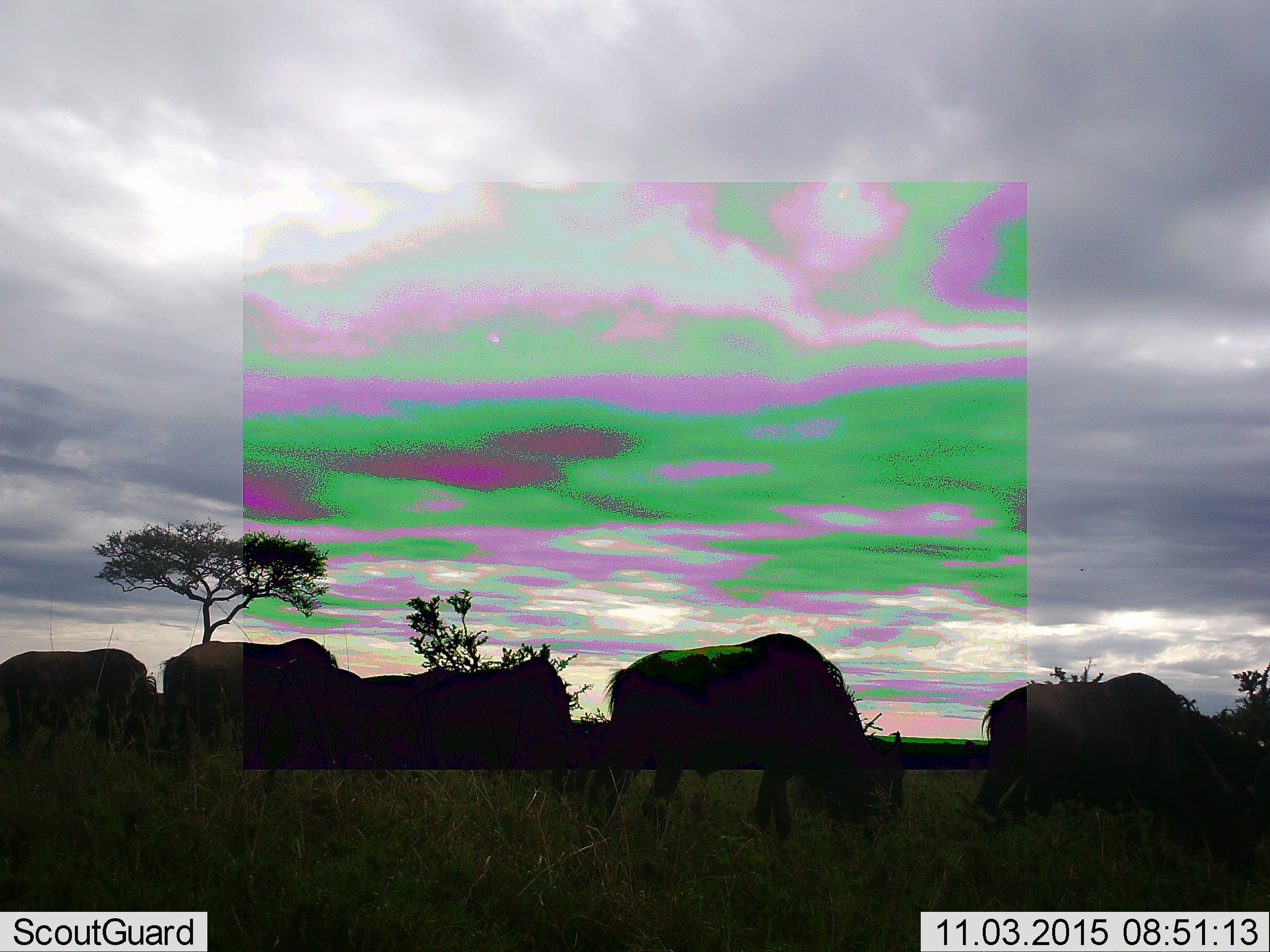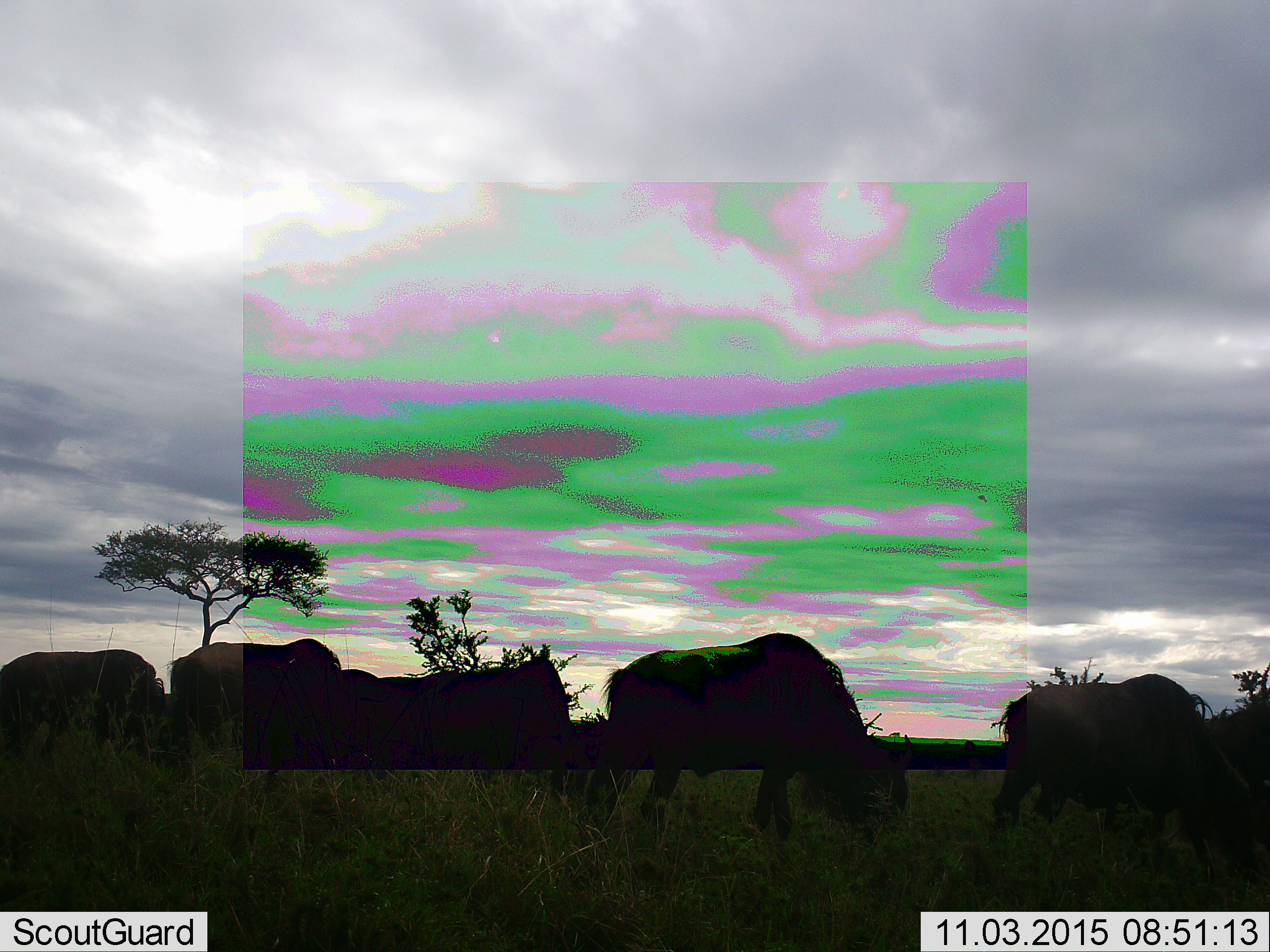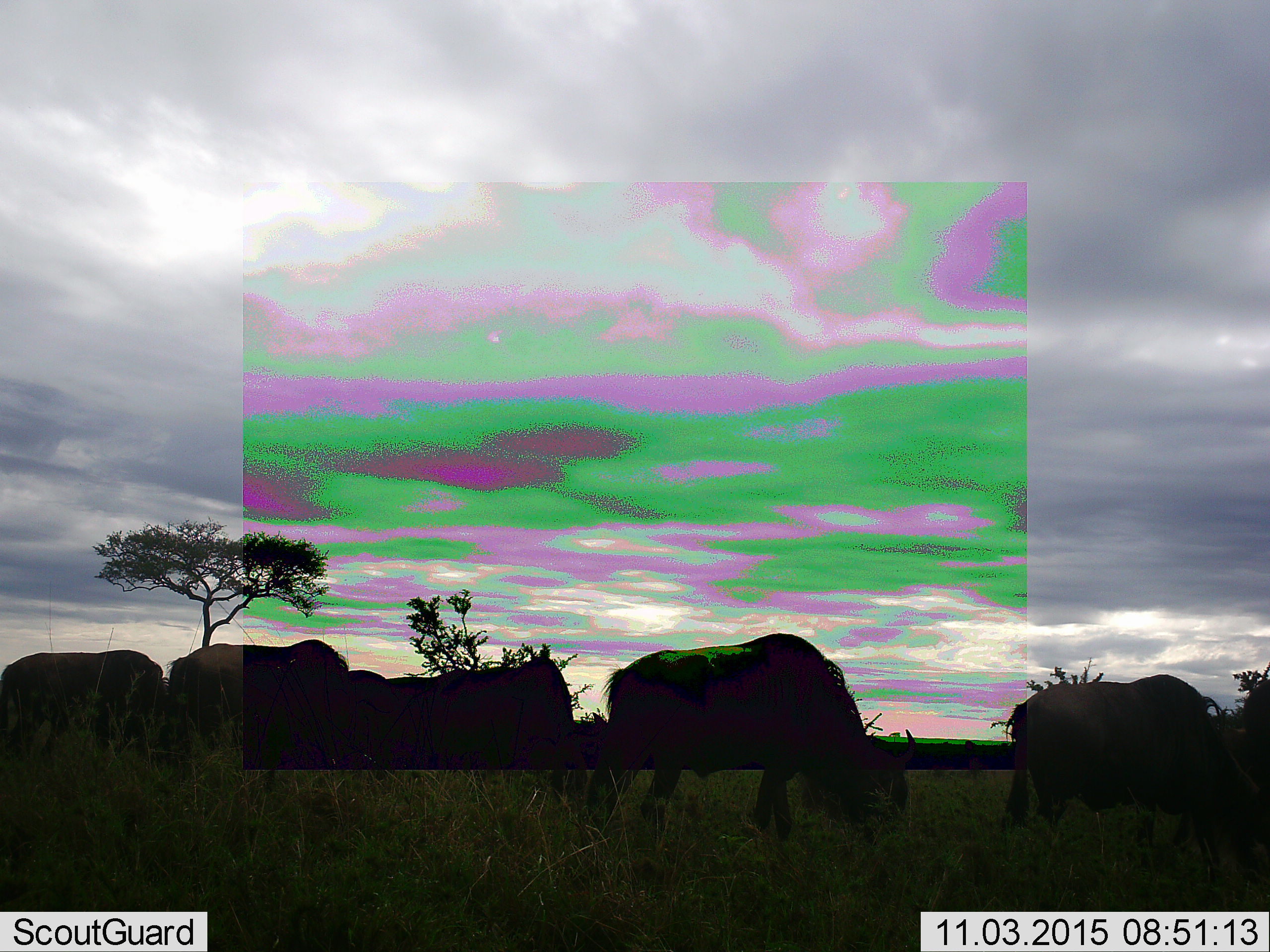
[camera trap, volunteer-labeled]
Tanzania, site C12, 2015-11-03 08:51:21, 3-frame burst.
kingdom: Animalia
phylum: Chordata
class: Mammalia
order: Artiodactyla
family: Bovidae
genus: Connochaetes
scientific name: Connochaetes taurinus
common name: blue wildebeest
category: wildebeest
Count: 5.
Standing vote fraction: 42%.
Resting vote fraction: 0%.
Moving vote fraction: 67%.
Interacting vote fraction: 0%.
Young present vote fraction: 0%.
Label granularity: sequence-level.